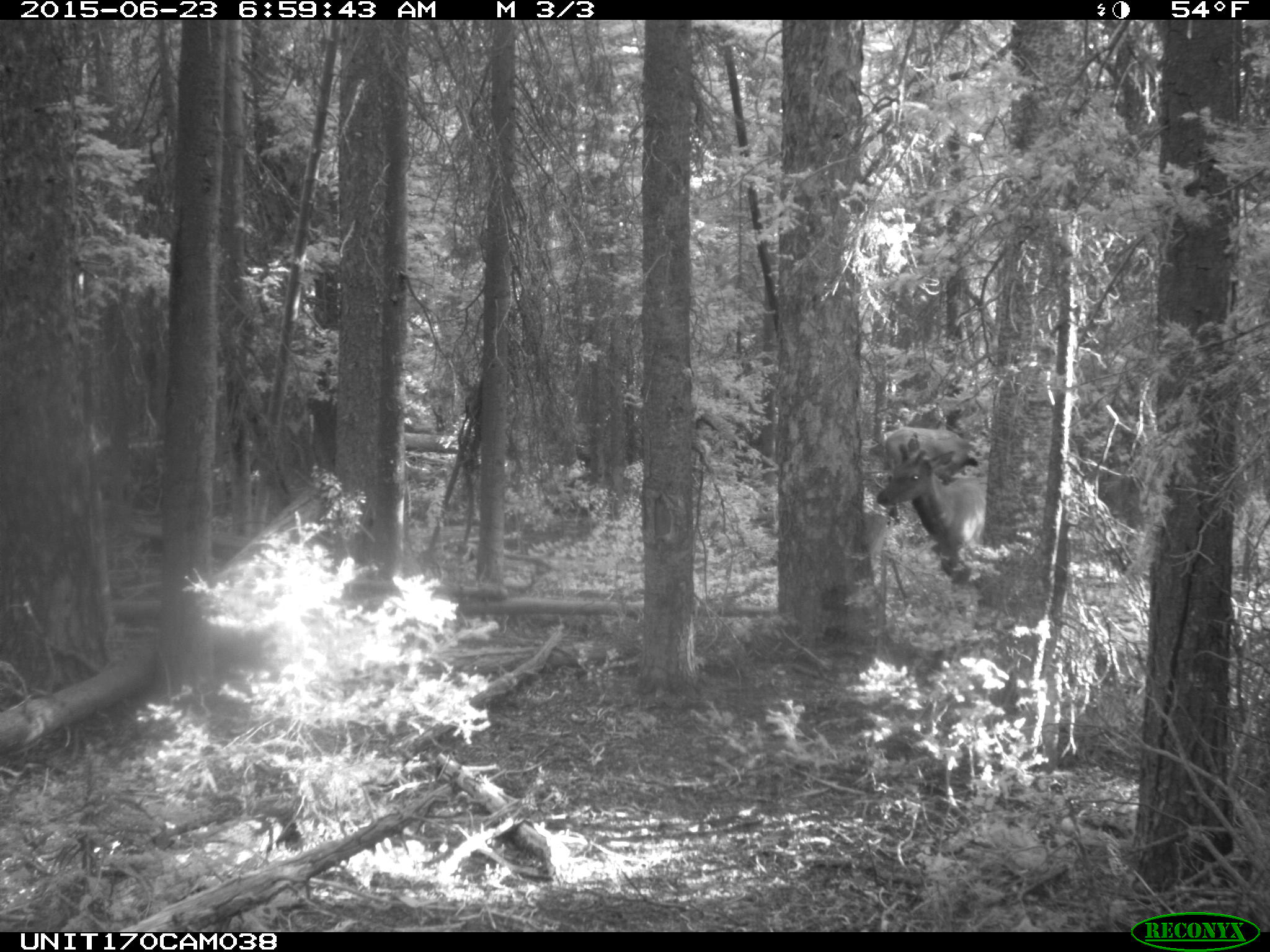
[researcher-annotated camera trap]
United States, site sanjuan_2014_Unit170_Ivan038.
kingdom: Animalia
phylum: Chordata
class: Mammalia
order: Artiodactyla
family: Cervidae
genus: Cervus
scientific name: Cervus elaphus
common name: red deer